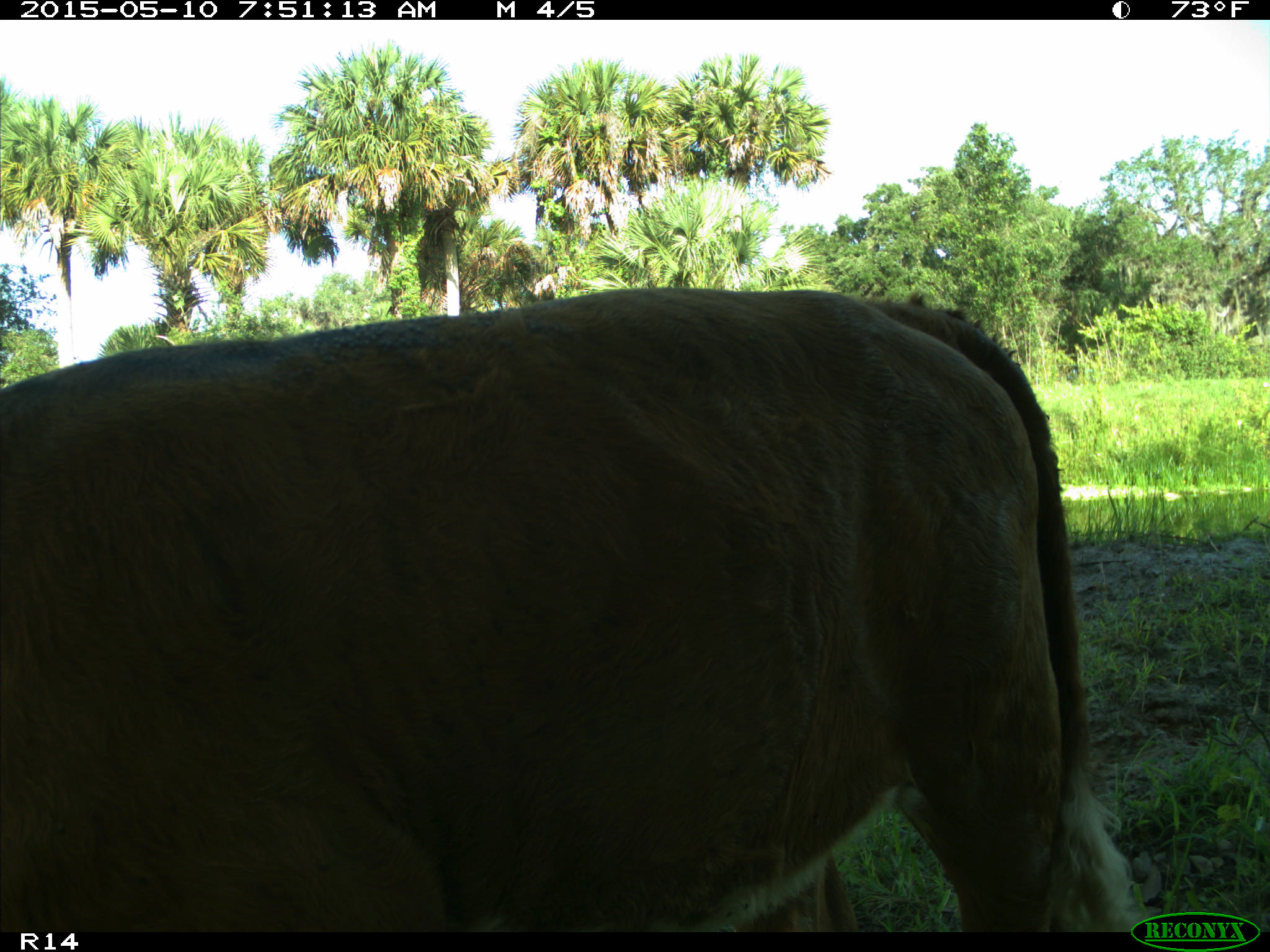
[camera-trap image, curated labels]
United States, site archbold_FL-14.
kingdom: Animalia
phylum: Chordata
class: Mammalia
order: Artiodactyla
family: Bovidae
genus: Bos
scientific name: Bos taurus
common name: domestic cow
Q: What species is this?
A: Bos taurus (domestic cow).